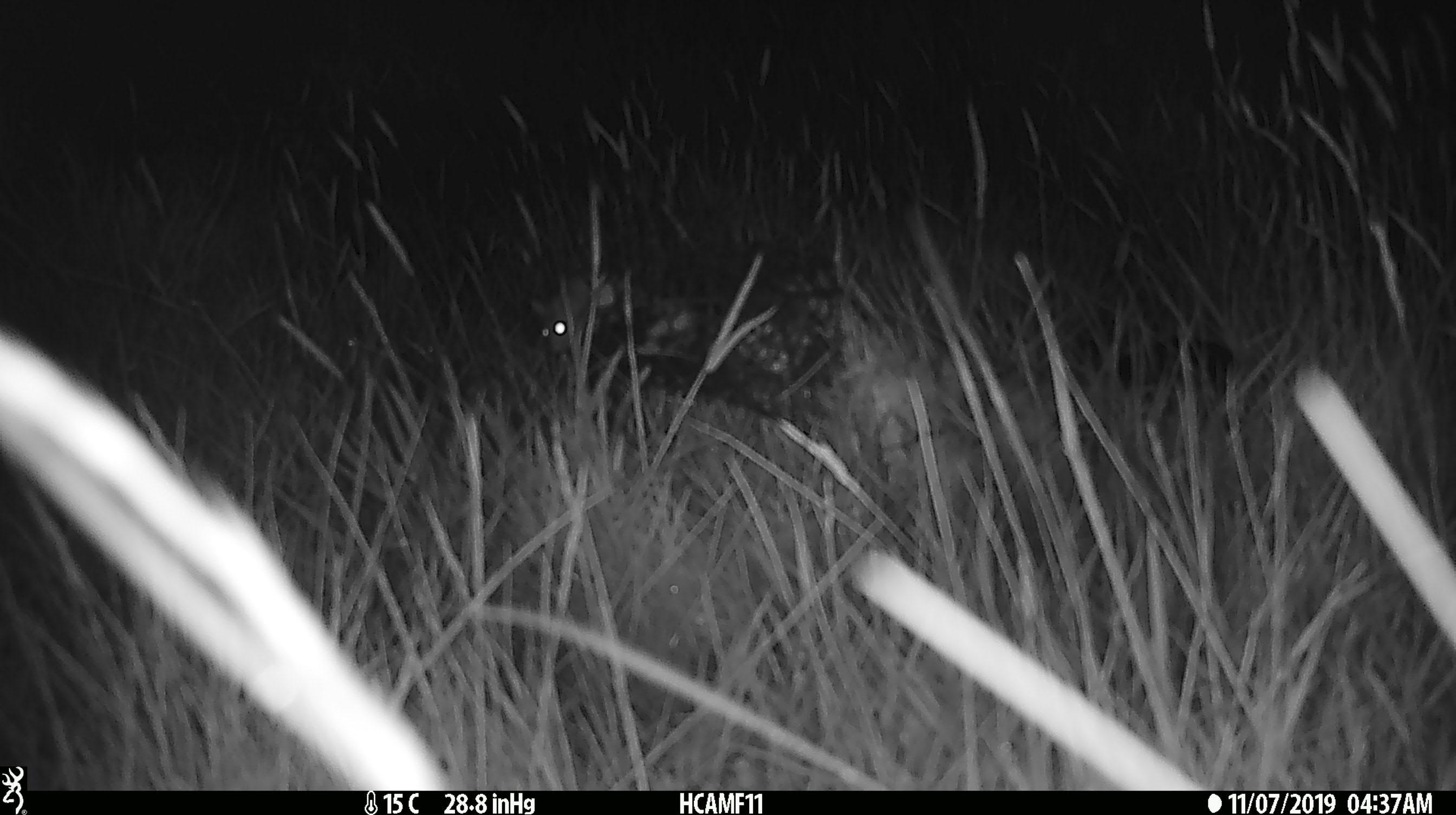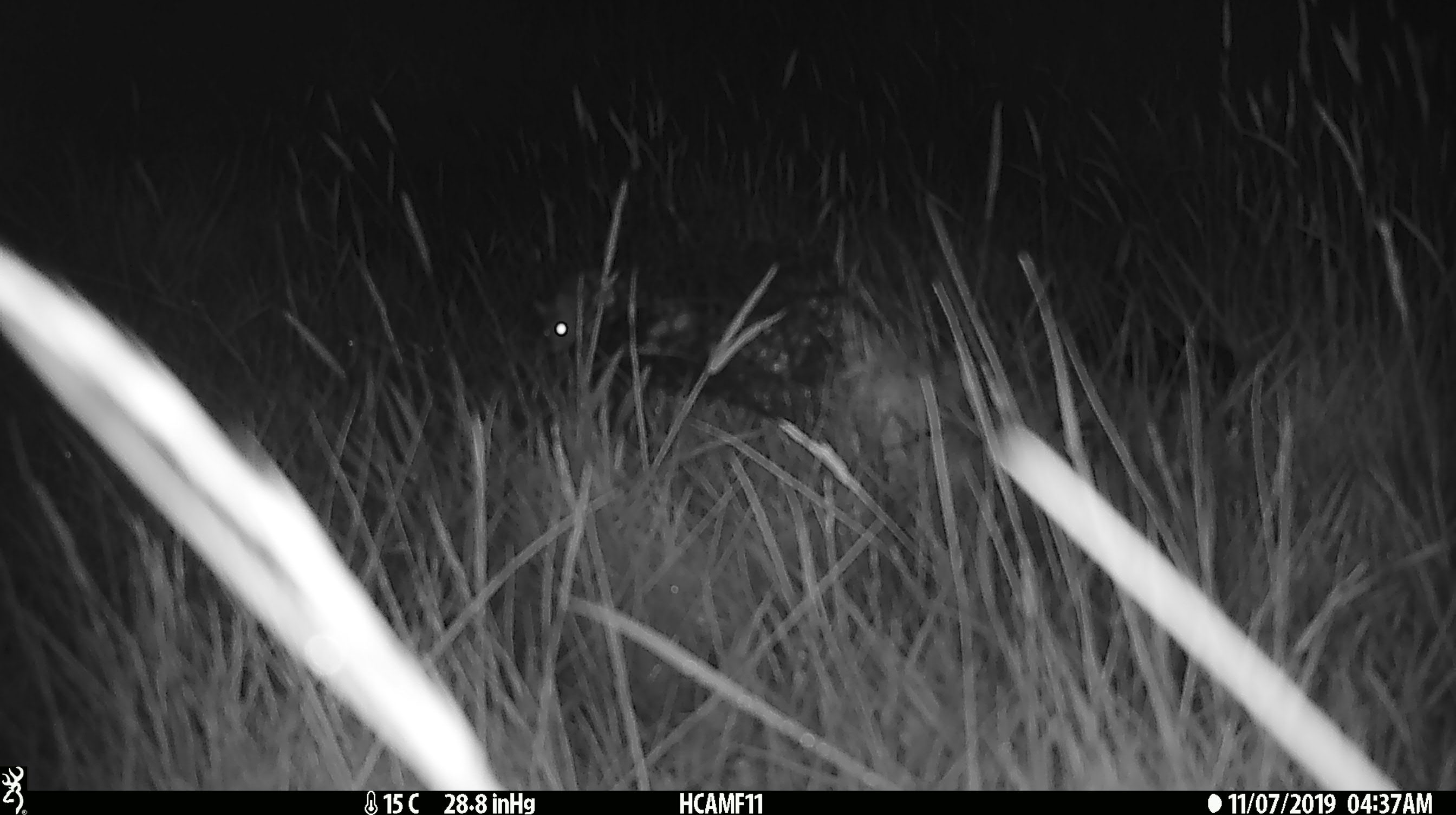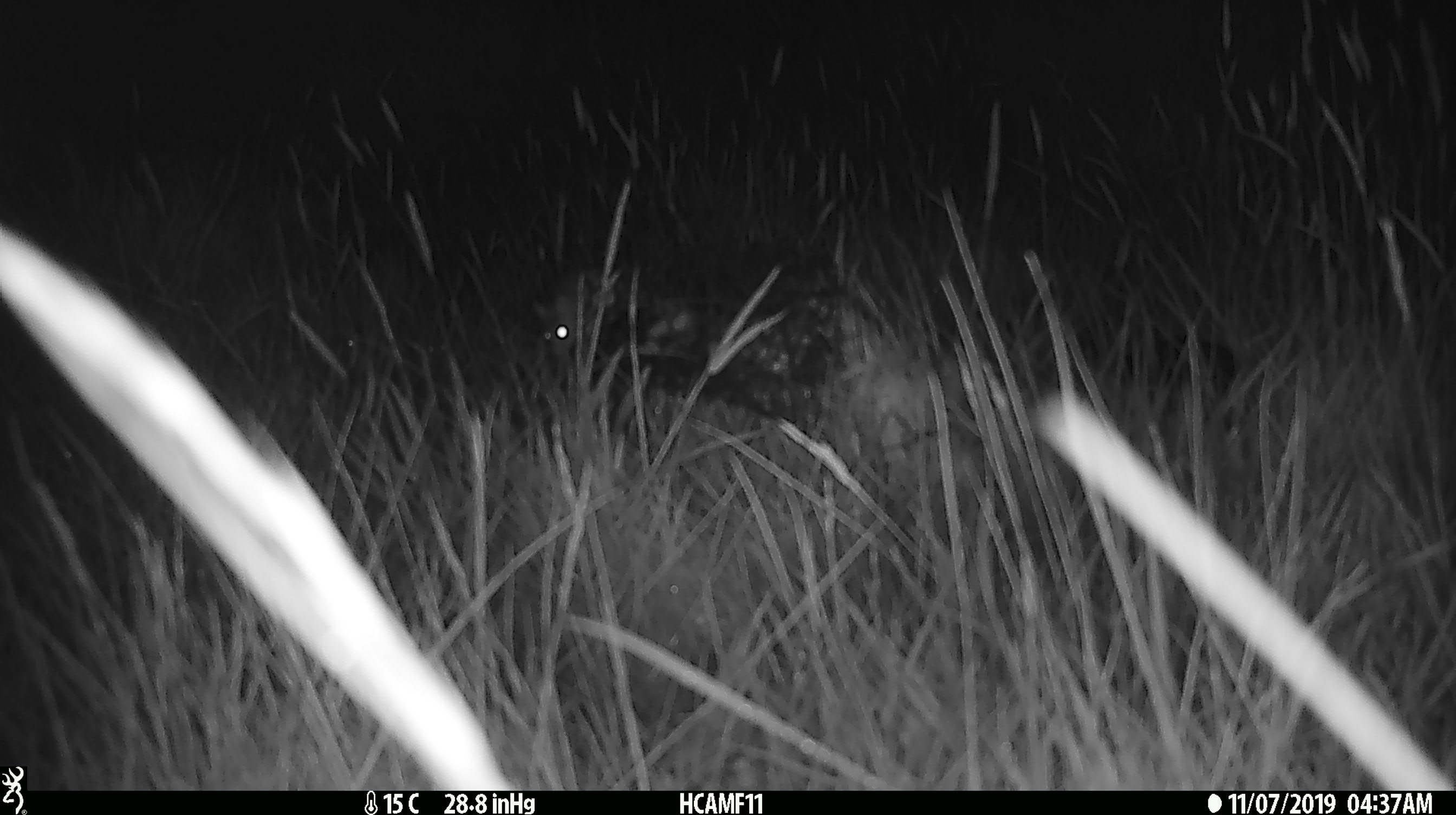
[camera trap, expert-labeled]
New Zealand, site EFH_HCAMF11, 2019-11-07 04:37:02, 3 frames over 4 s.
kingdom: Animalia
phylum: Chordata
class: Mammalia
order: Rodentia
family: Muridae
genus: Mus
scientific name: Mus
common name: mouse